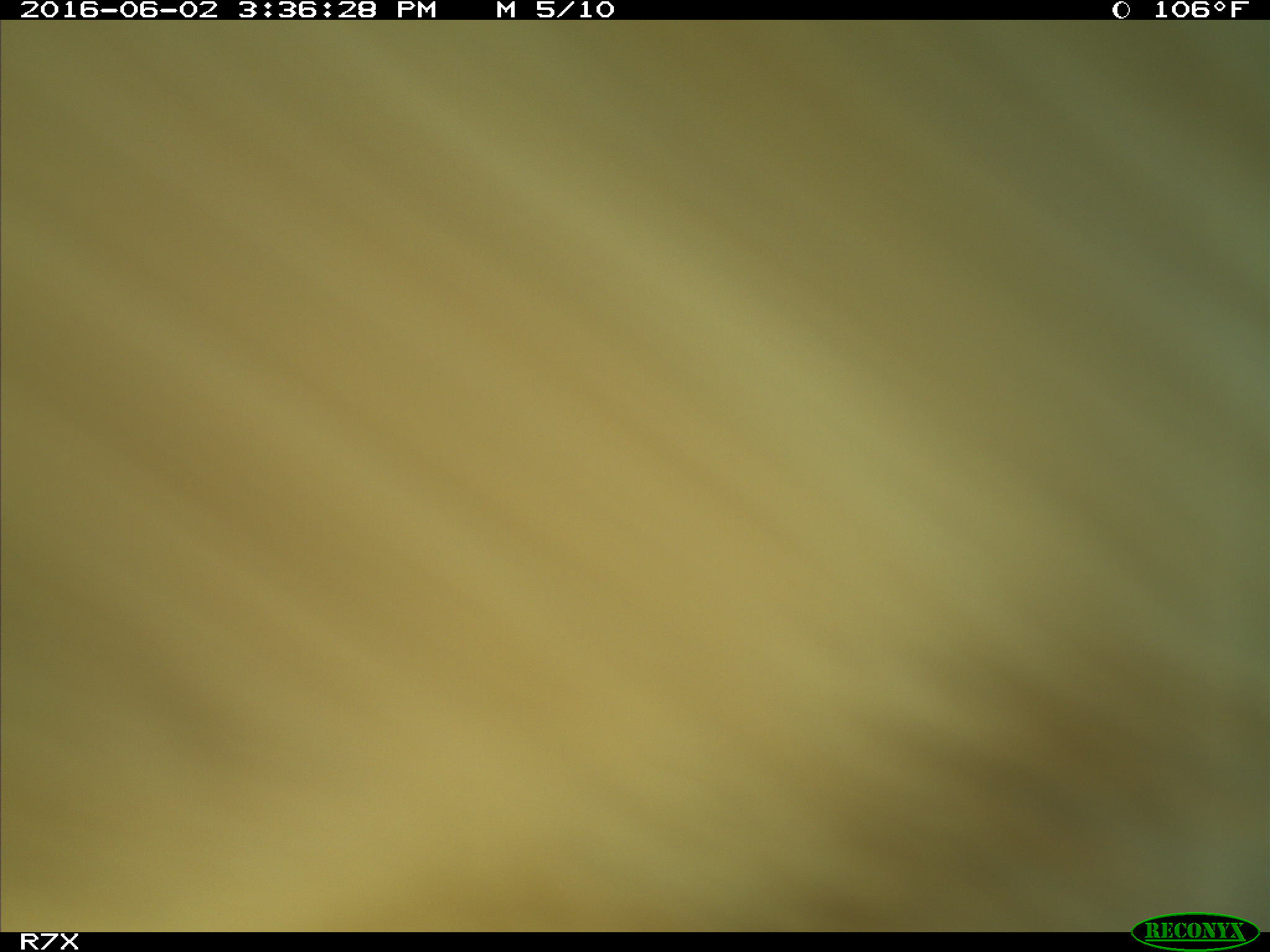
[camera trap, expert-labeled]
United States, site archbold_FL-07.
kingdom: Animalia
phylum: Chordata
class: Mammalia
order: Artiodactyla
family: Bovidae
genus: Bos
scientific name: Bos taurus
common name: domestic cow